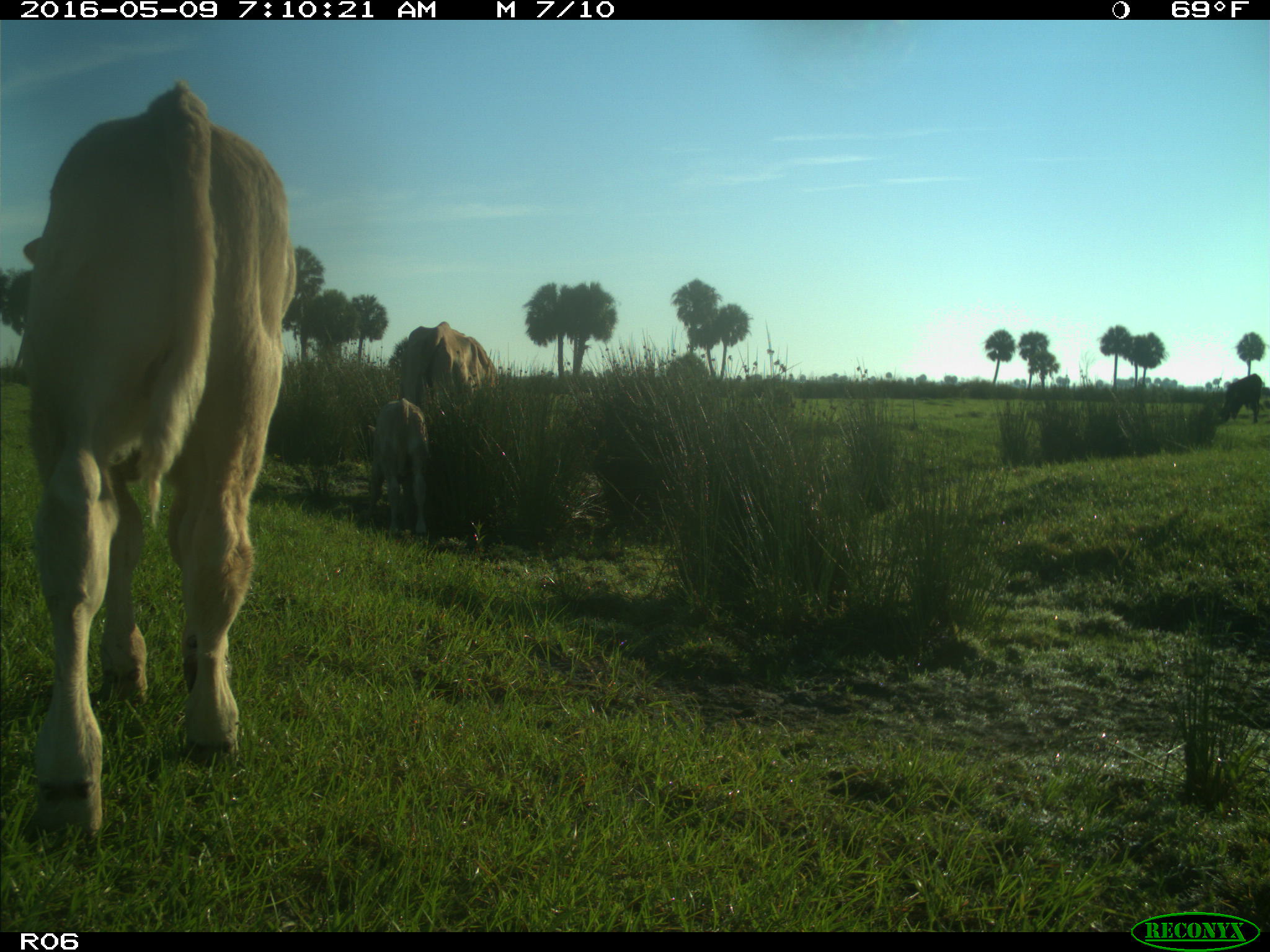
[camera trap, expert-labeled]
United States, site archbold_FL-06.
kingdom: Animalia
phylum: Chordata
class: Mammalia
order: Artiodactyla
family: Bovidae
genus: Bos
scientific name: Bos taurus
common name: domestic cow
Bos taurus (domestic cow).